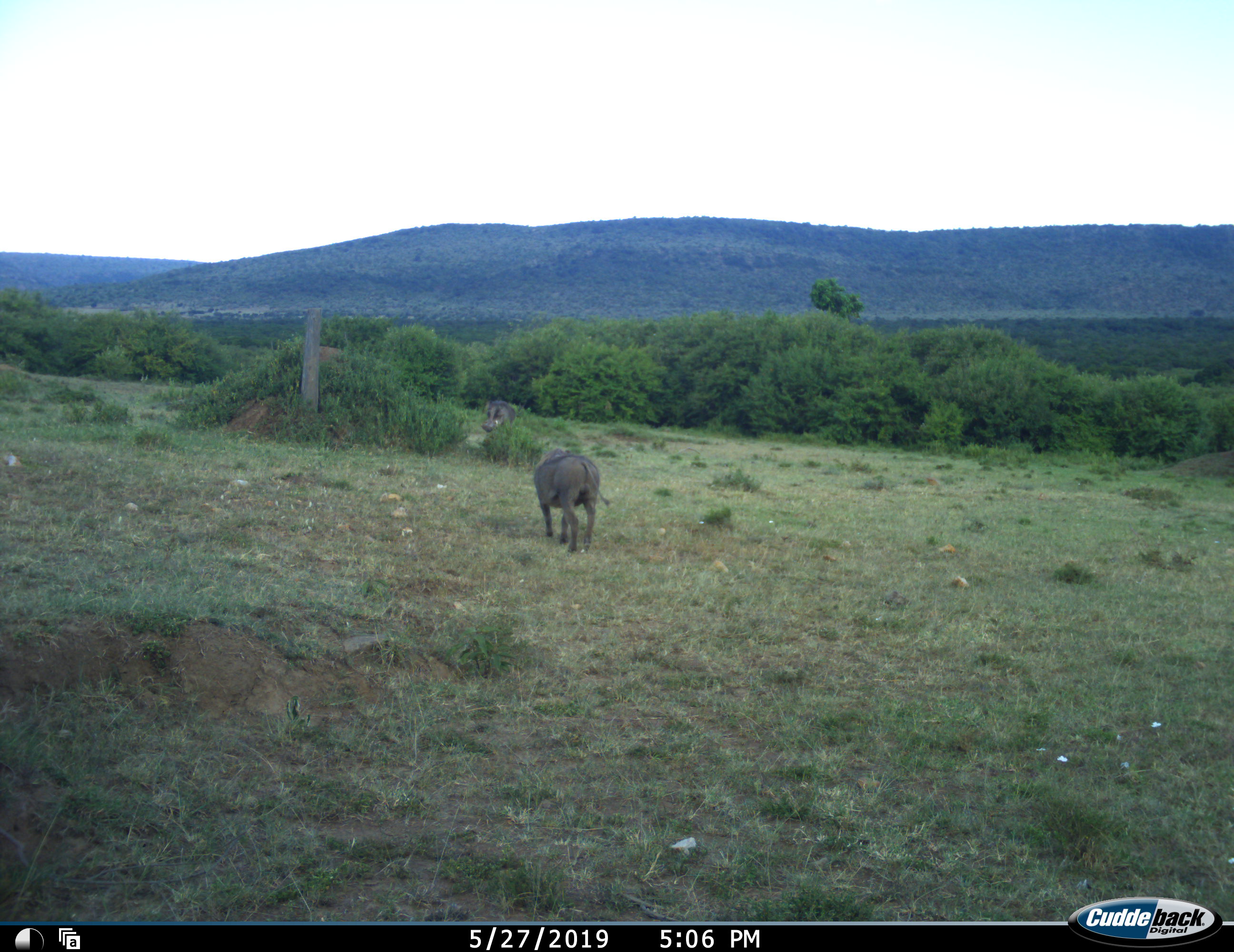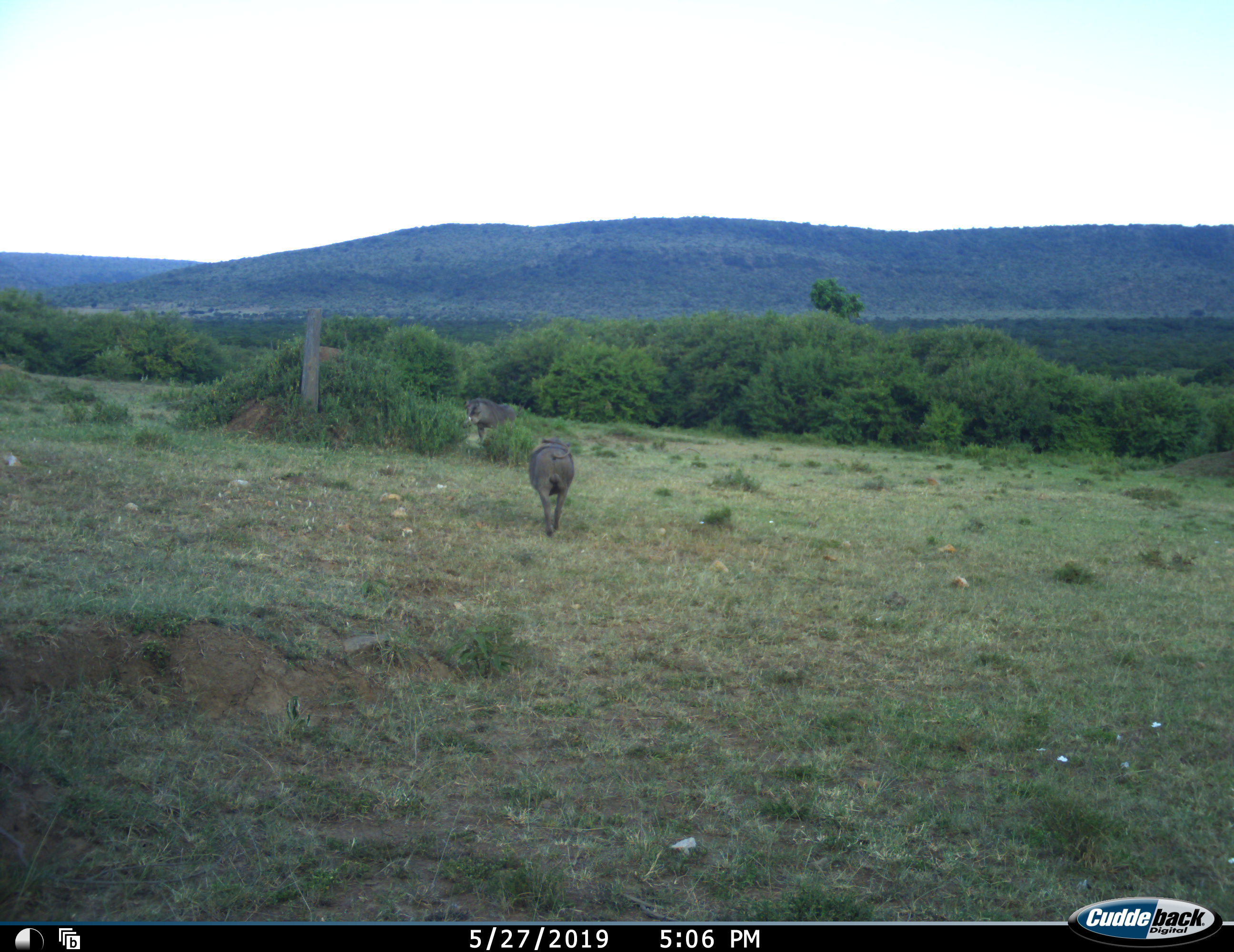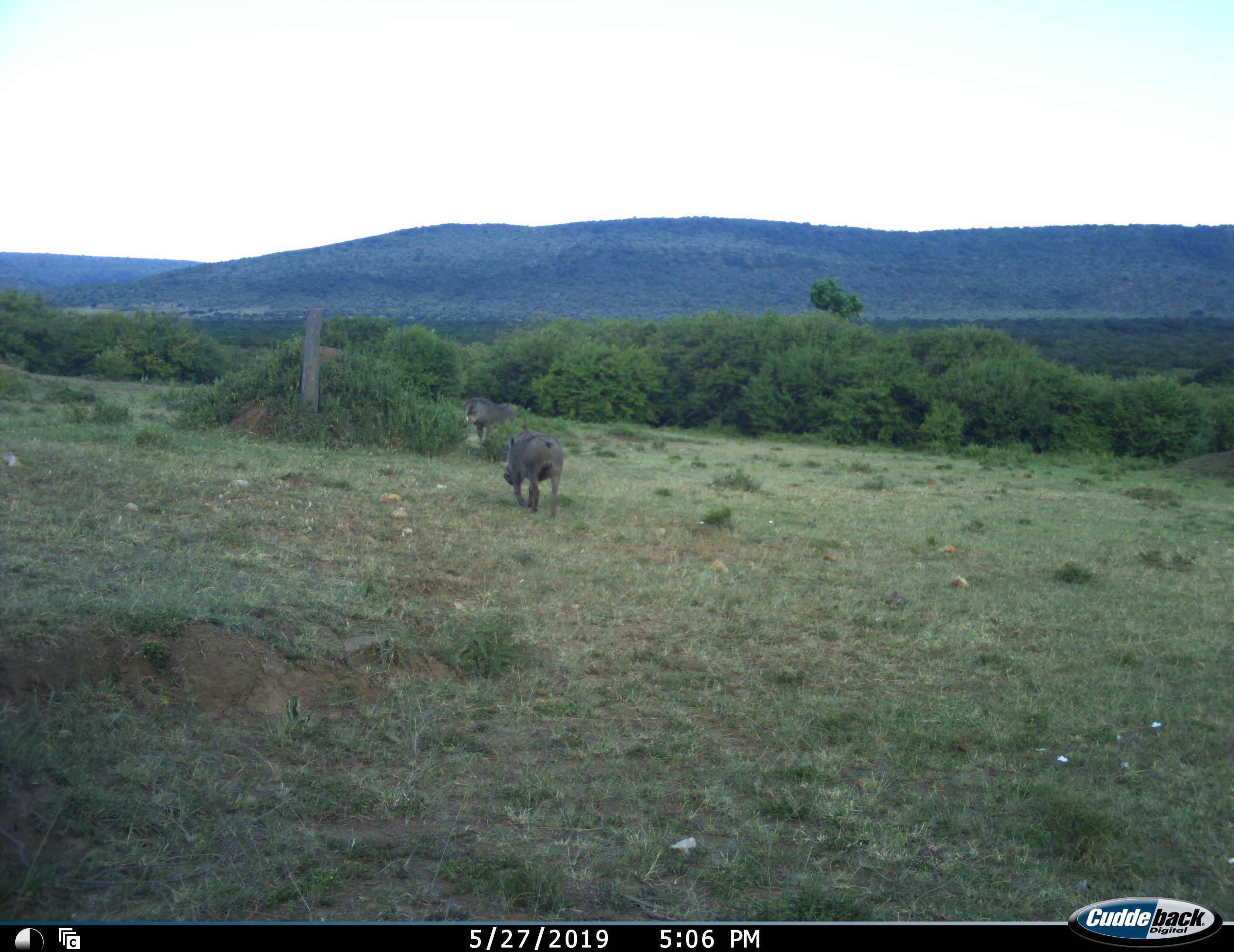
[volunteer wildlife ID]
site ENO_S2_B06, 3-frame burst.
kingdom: Animalia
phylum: Chordata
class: Mammalia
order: Artiodactyla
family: Suidae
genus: Phacochoerus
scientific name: Phacochoerus africanus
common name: warthog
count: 2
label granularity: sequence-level